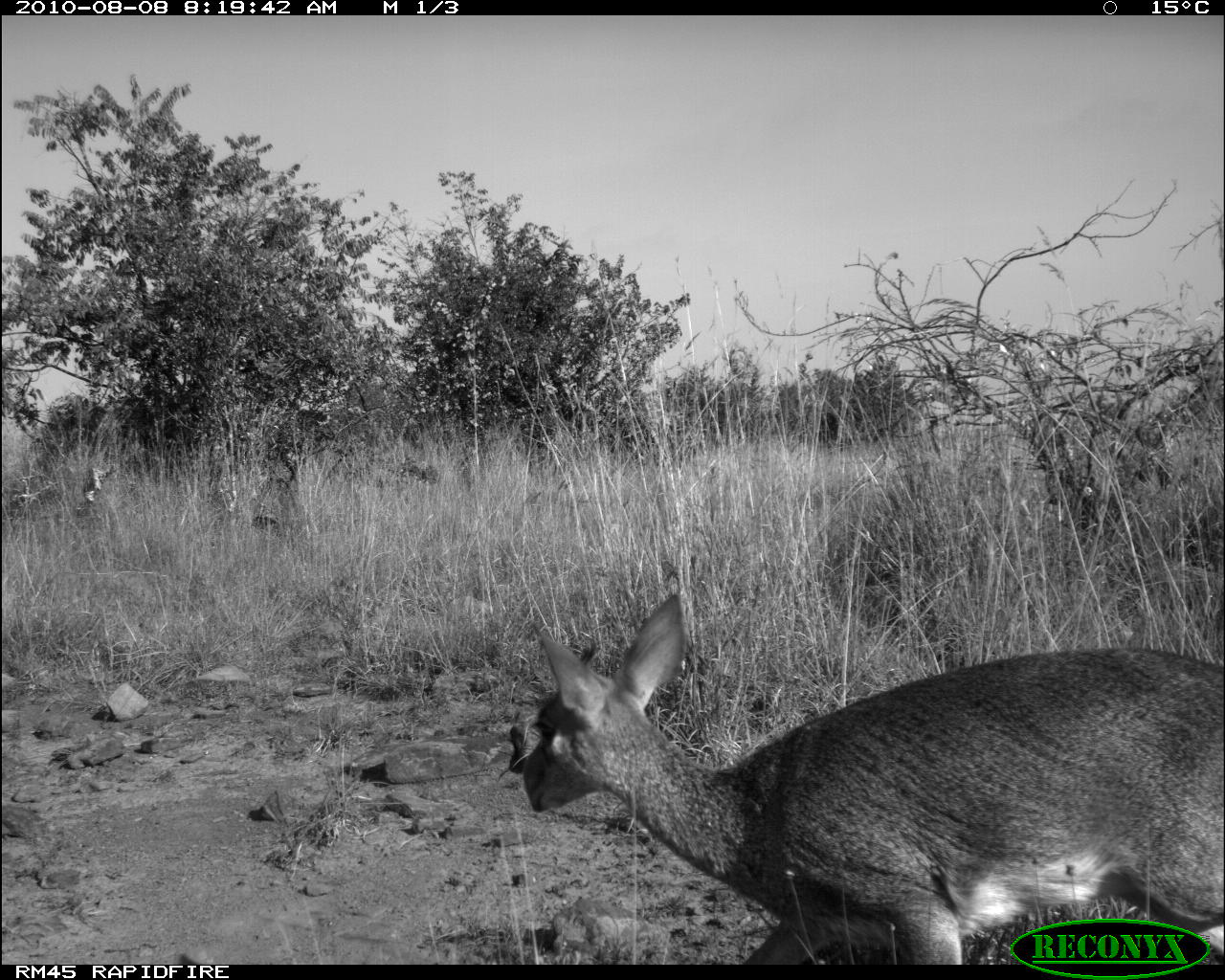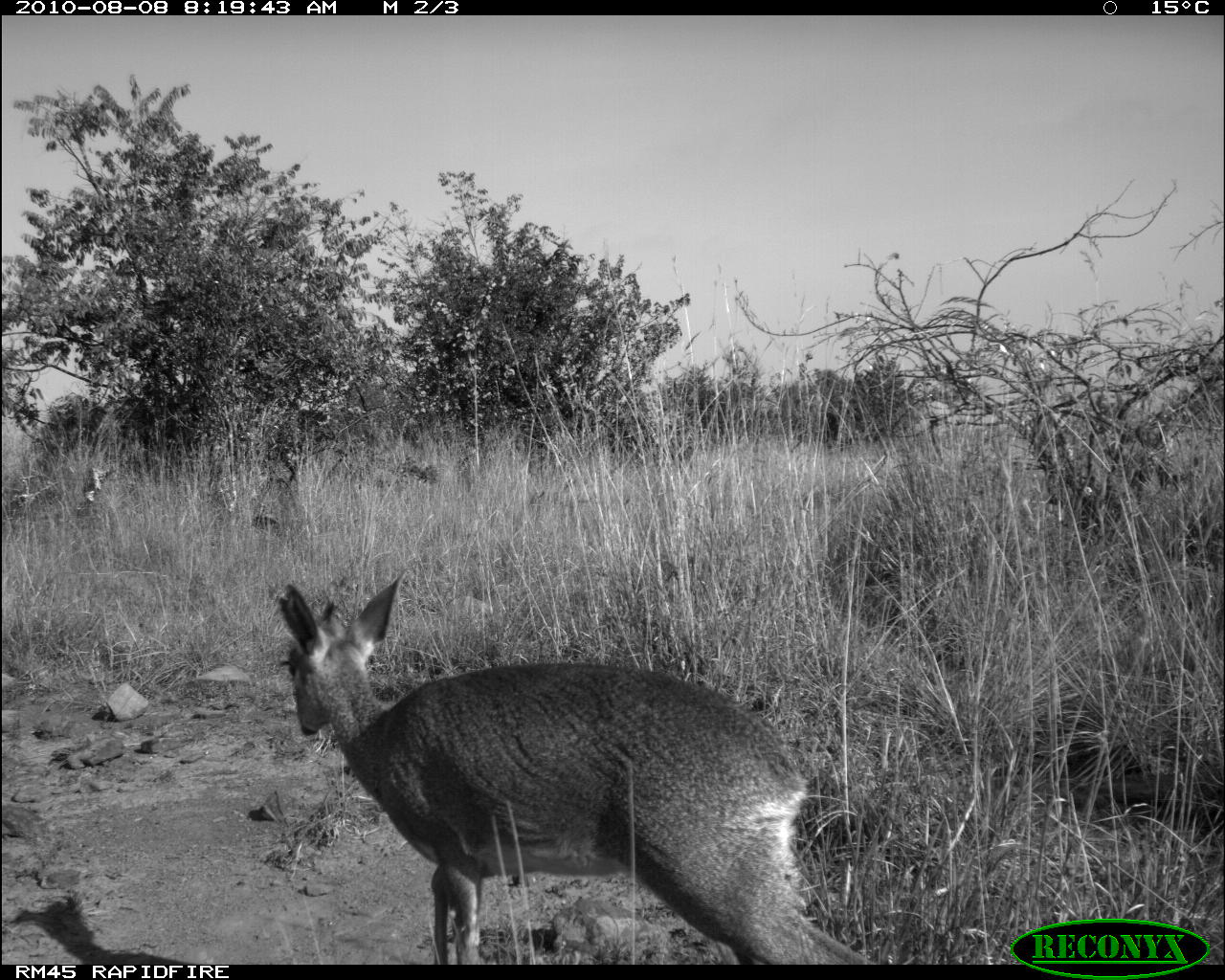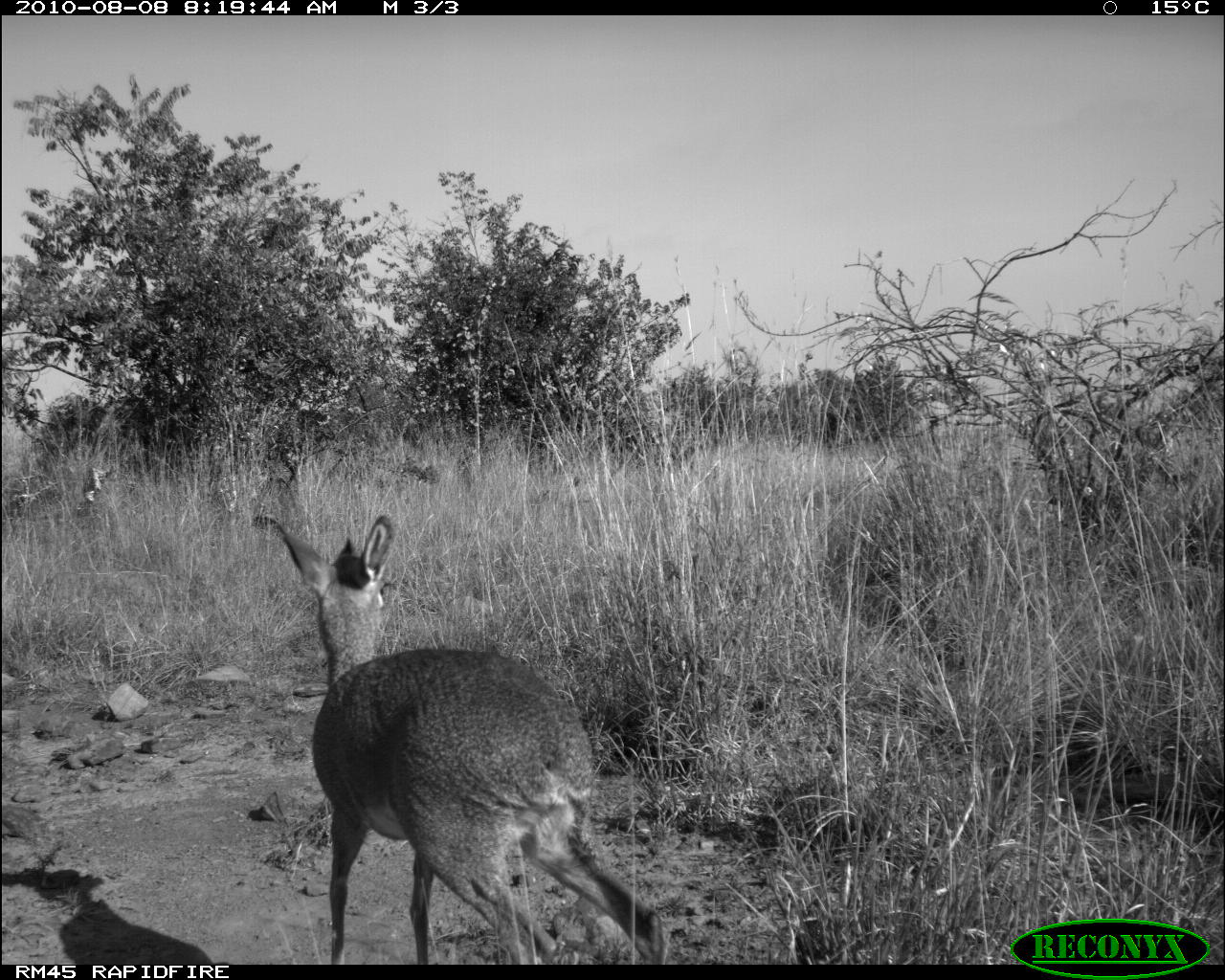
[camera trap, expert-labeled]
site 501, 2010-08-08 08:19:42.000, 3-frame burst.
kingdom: Animalia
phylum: Chordata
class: Mammalia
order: Artiodactyla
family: Bovidae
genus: Tragelaphus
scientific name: Tragelaphus oryx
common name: eland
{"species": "Tragelaphus oryx (eland)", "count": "1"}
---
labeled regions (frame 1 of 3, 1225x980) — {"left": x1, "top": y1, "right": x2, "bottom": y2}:
tragelaphus oryx: {"left": 523, "top": 586, "right": 1225, "bottom": 963}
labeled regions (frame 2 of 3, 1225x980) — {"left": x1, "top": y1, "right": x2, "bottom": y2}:
tragelaphus oryx: {"left": 275, "top": 566, "right": 888, "bottom": 966}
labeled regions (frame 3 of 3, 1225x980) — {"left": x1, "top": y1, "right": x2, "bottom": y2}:
tragelaphus oryx: {"left": 249, "top": 513, "right": 665, "bottom": 964}